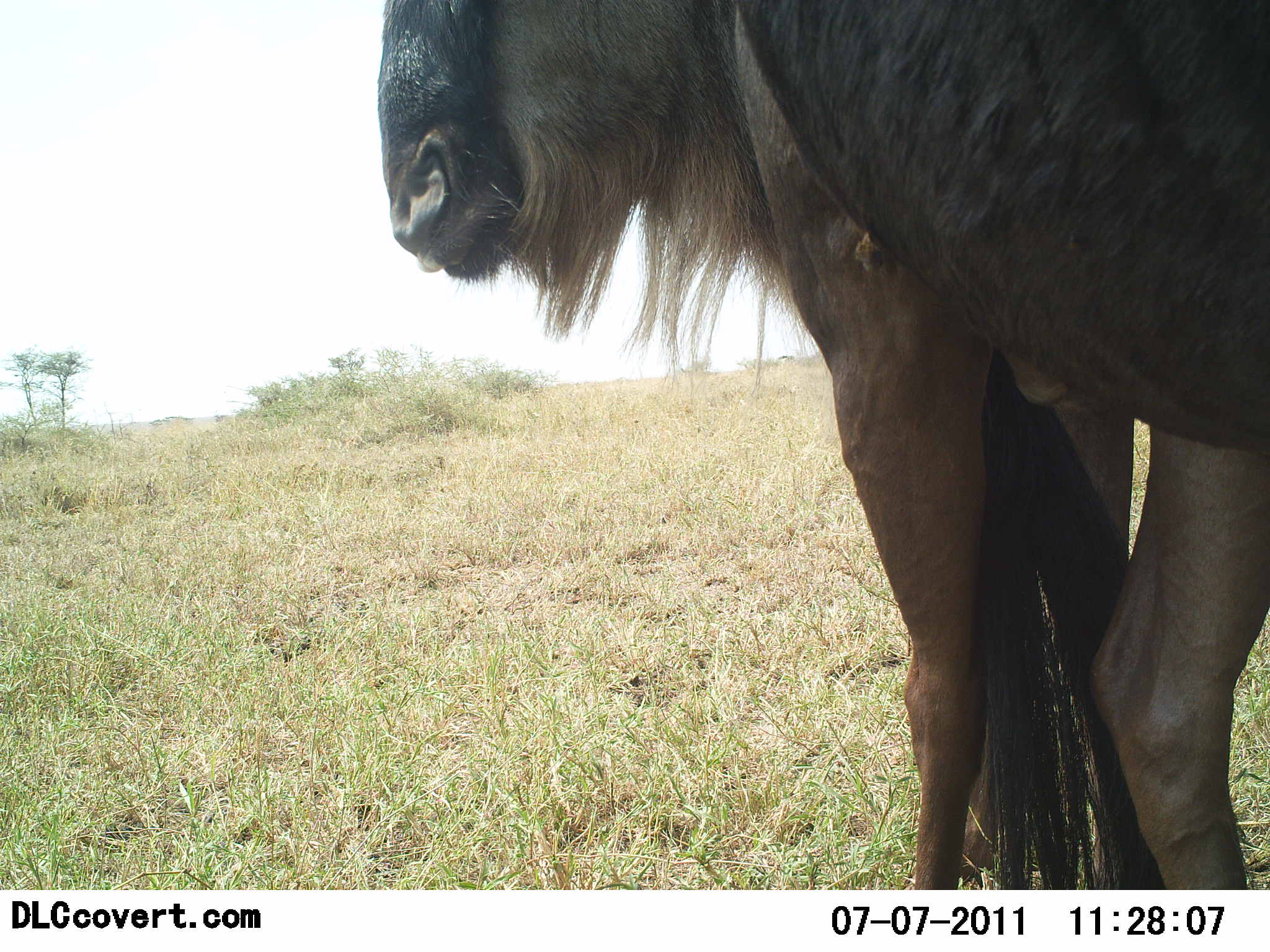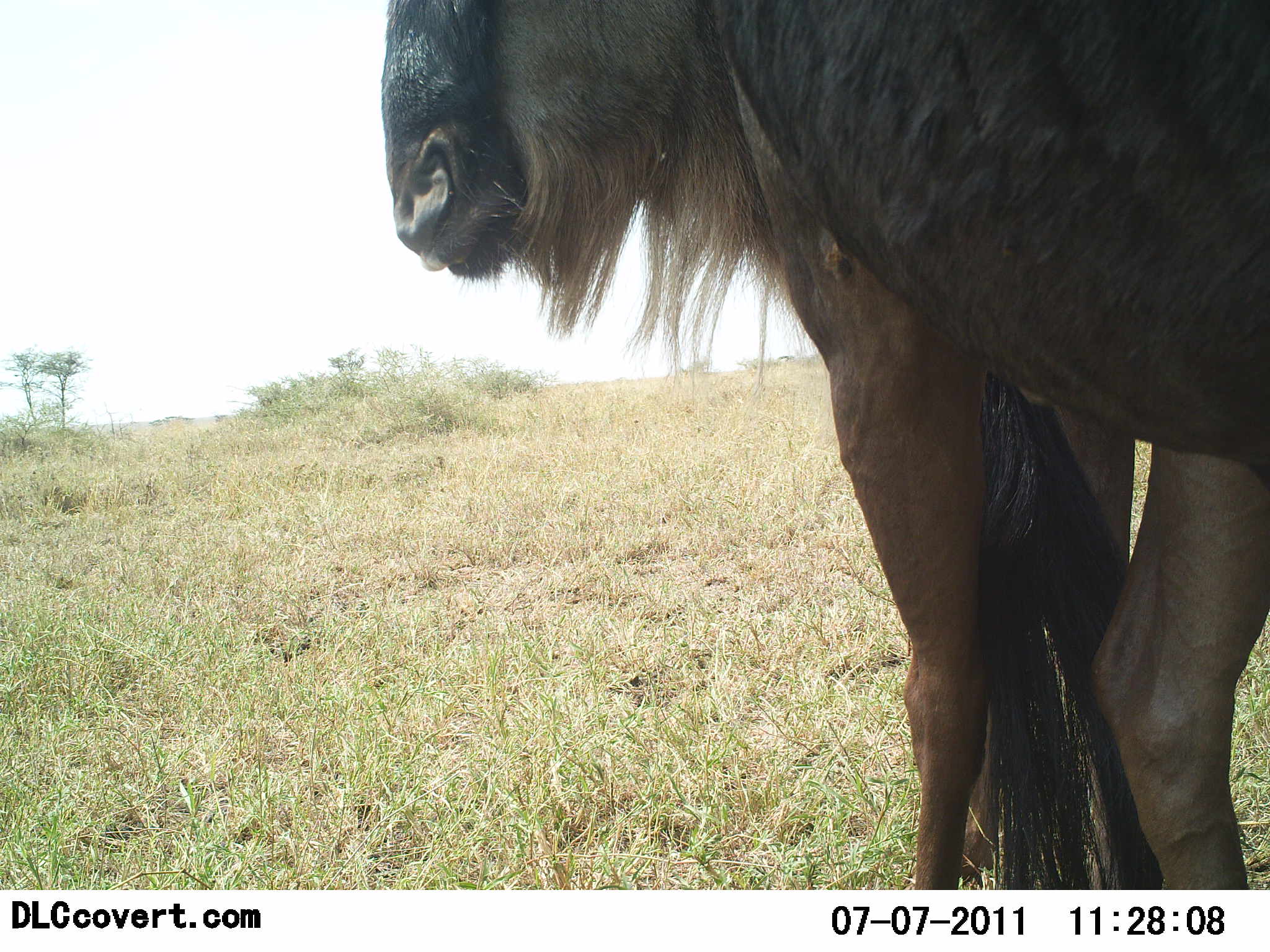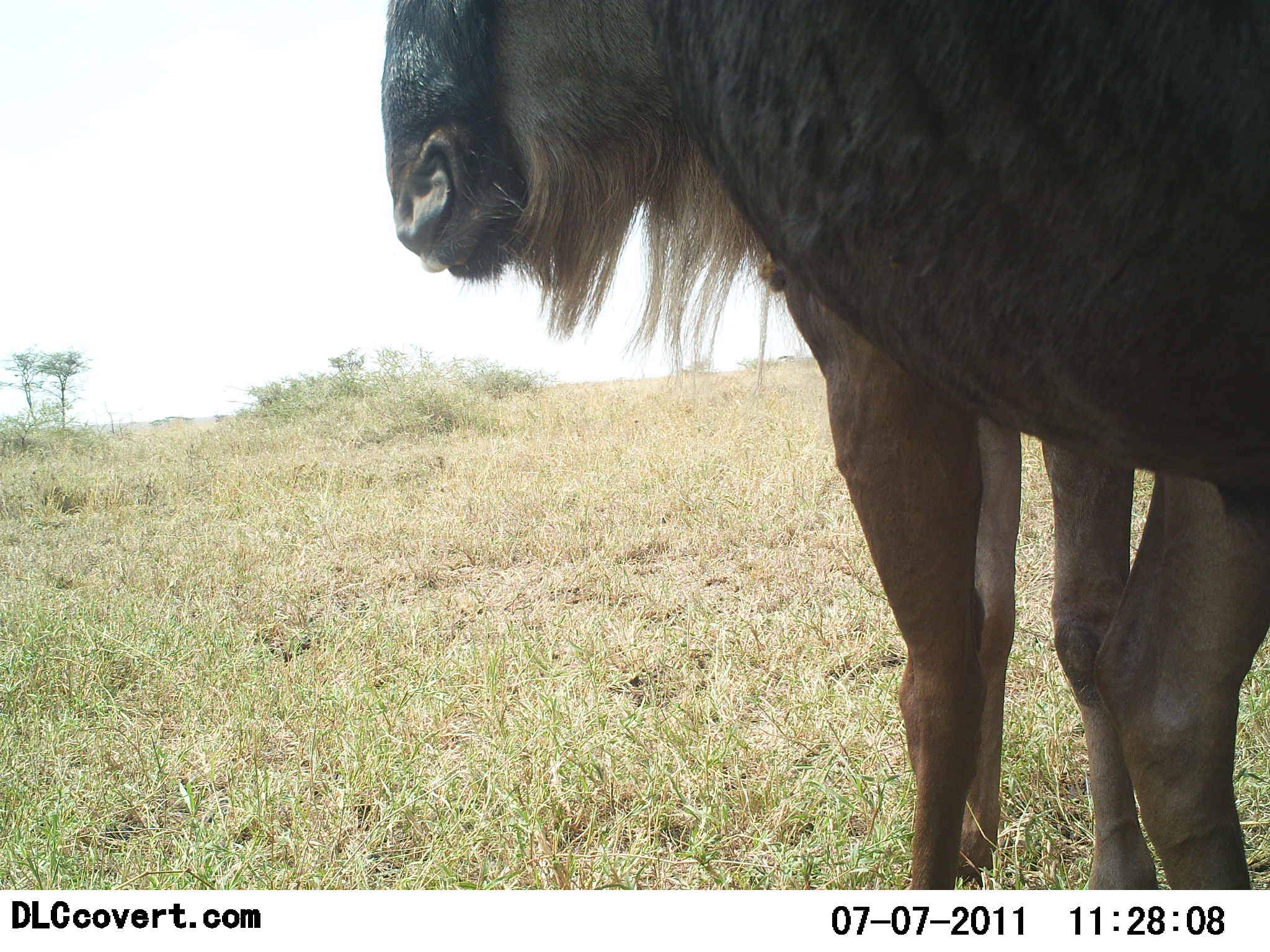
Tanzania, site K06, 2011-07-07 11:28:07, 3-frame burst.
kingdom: Animalia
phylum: Chordata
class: Mammalia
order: Artiodactyla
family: Bovidae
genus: Connochaetes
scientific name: Connochaetes taurinus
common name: blue wildebeest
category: wildebeest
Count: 2.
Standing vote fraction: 100%.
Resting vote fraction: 0%.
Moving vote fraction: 0%.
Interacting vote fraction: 0%.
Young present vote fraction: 0%.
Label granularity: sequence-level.